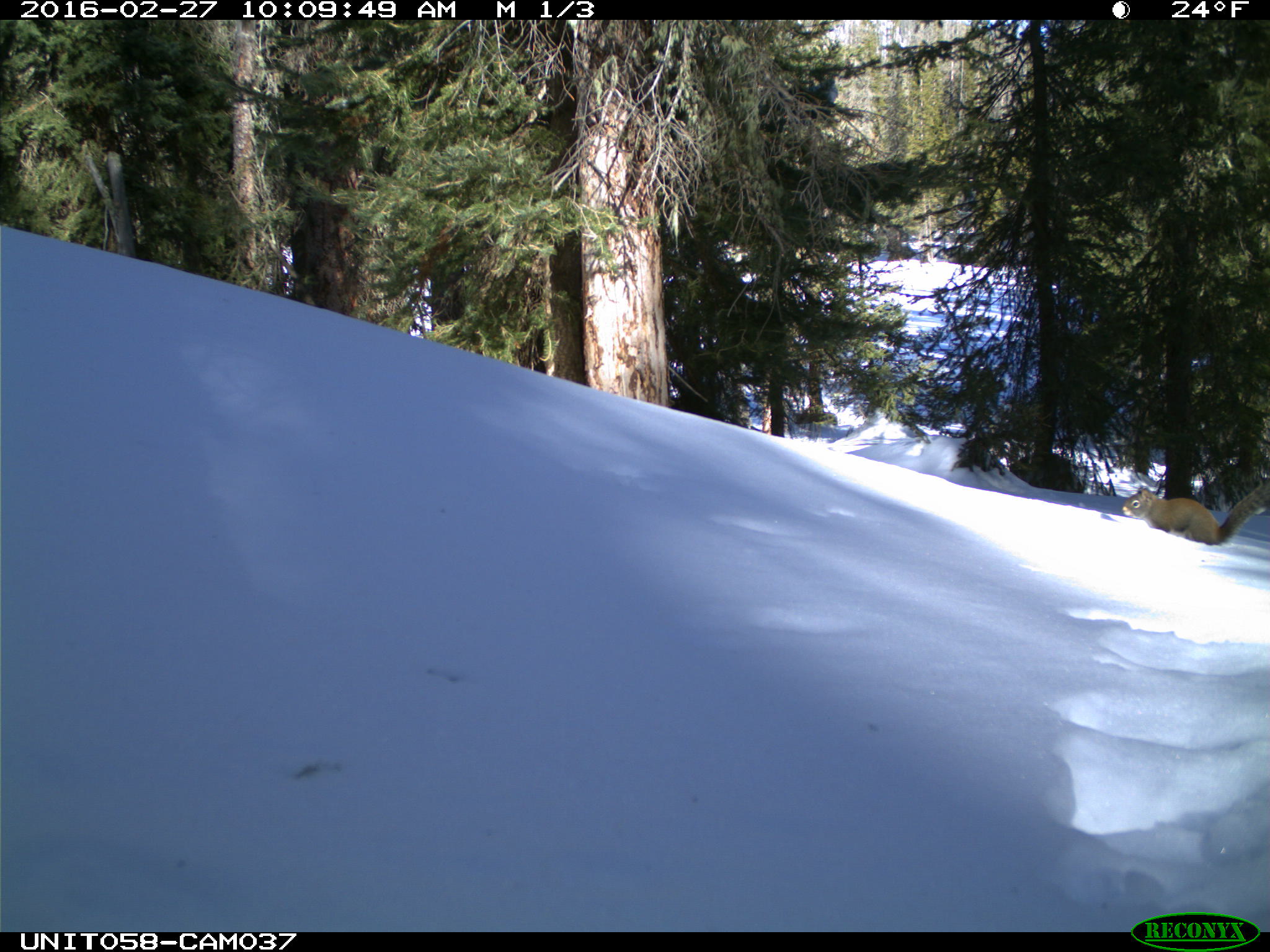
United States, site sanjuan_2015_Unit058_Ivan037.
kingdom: Animalia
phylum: Chordata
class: Mammalia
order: Rodentia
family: Sciuridae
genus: Tamiasciurus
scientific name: Tamiasciurus hudsonicus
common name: american red squirrel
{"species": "Tamiasciurus hudsonicus (american red squirrel)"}